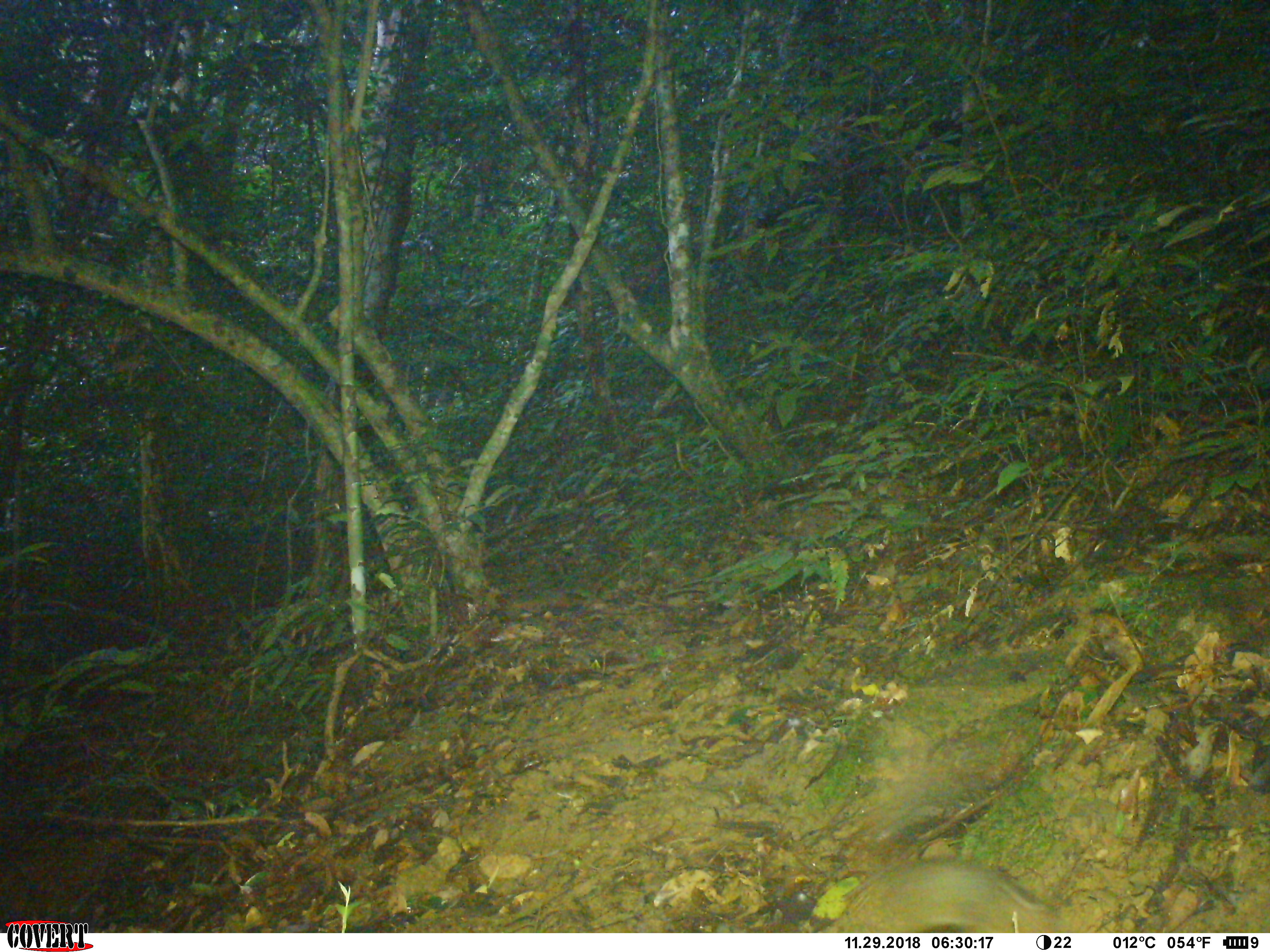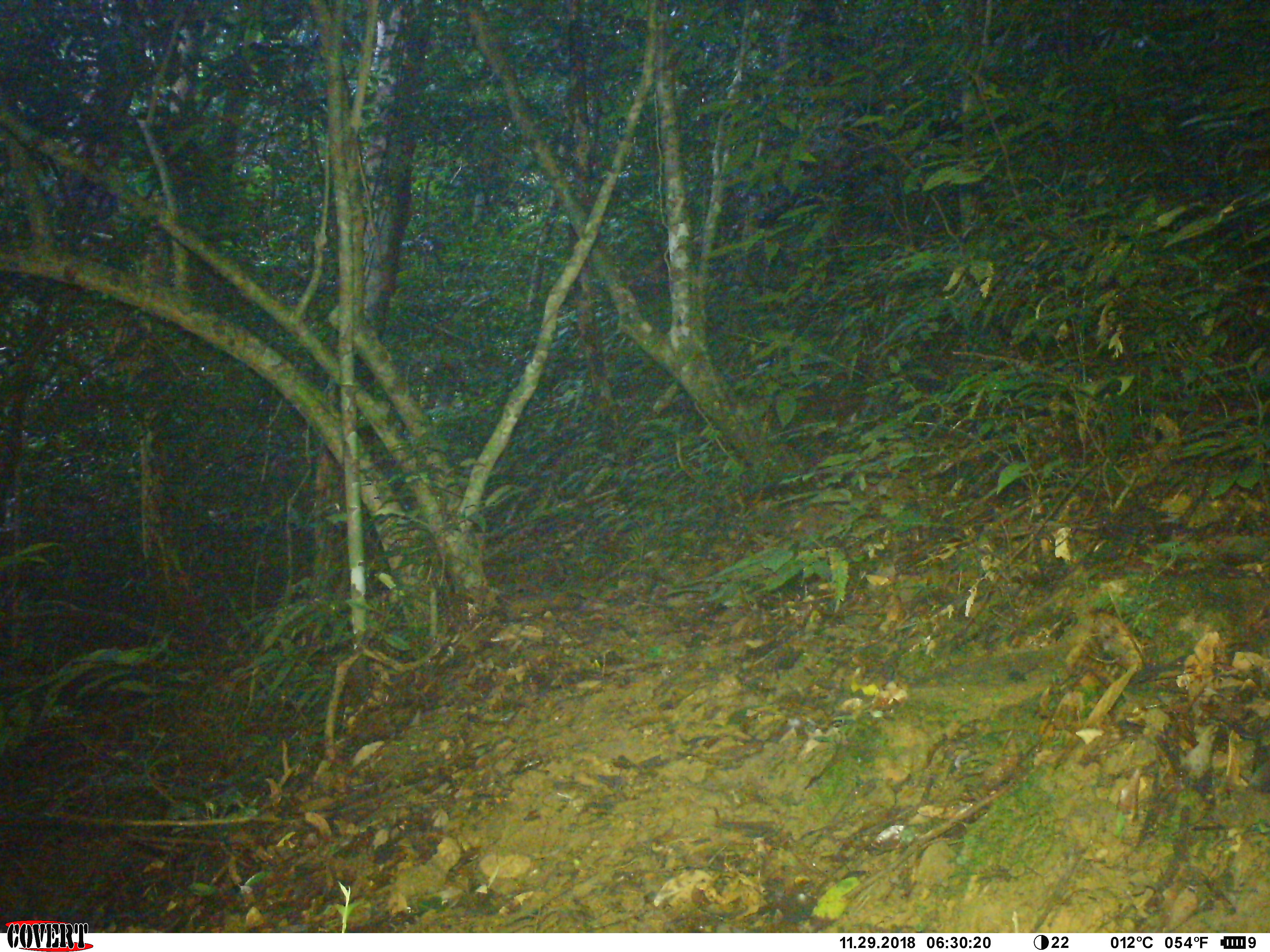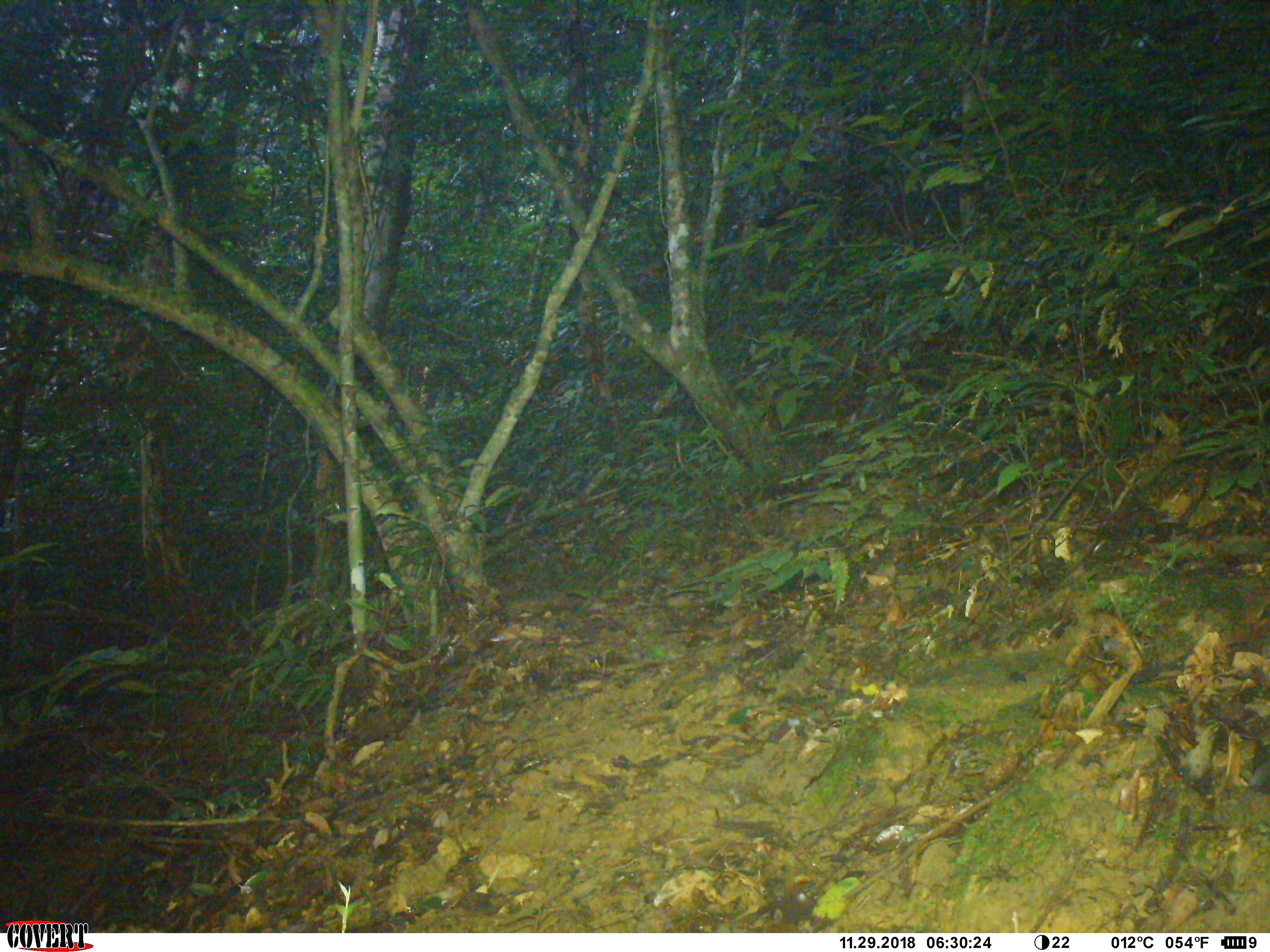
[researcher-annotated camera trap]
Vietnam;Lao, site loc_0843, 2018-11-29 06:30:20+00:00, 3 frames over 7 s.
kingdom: Animalia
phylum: Chordata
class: Mammalia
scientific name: Mammalia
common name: mammal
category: unidentified small mammal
Unidentified small mammal (mammal) (Mammalia). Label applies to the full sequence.